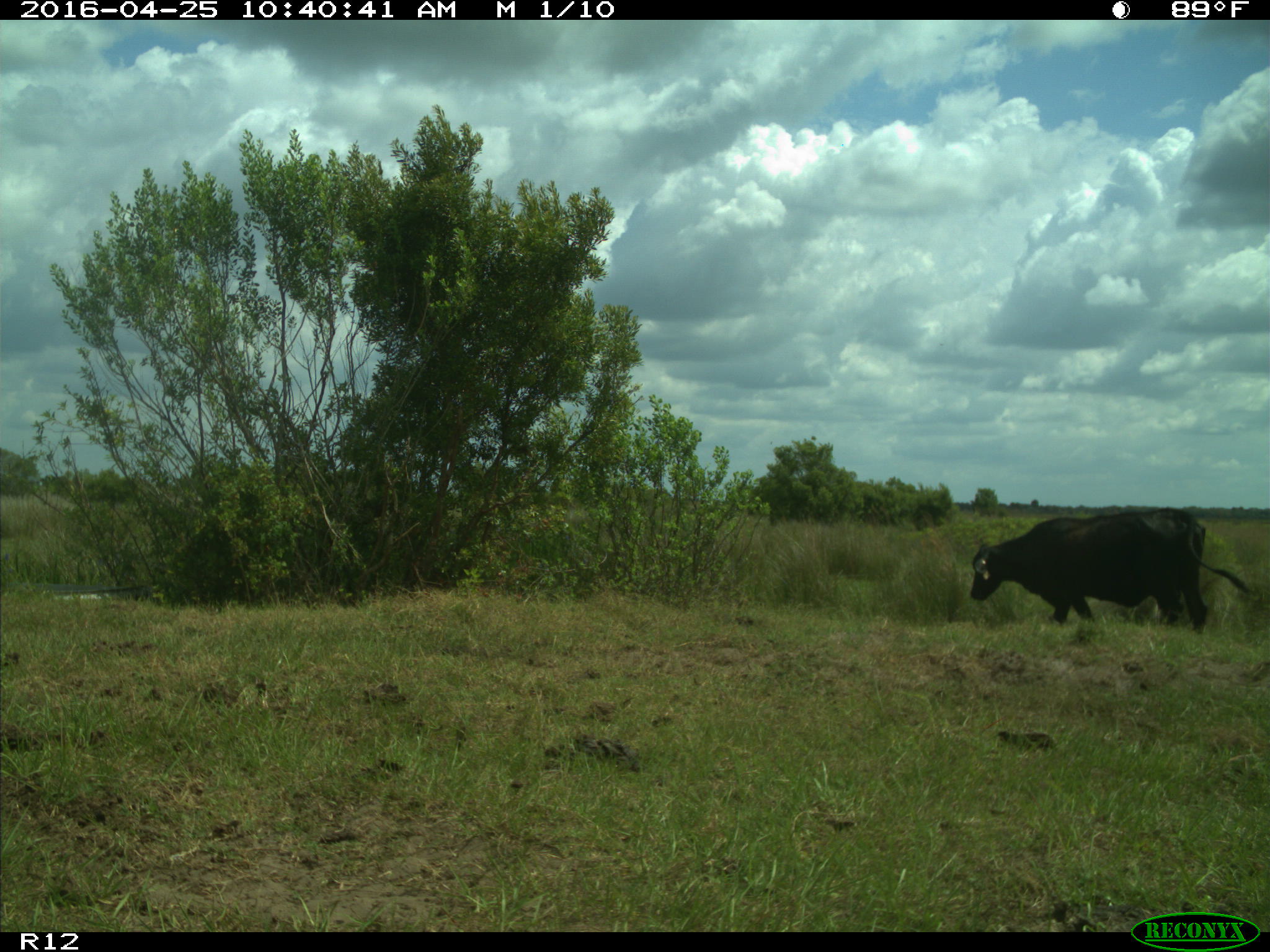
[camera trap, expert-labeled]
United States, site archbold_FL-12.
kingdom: Animalia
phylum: Chordata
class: Mammalia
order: Artiodactyla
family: Bovidae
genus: Bos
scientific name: Bos taurus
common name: domestic cow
Bos taurus (domestic cow).